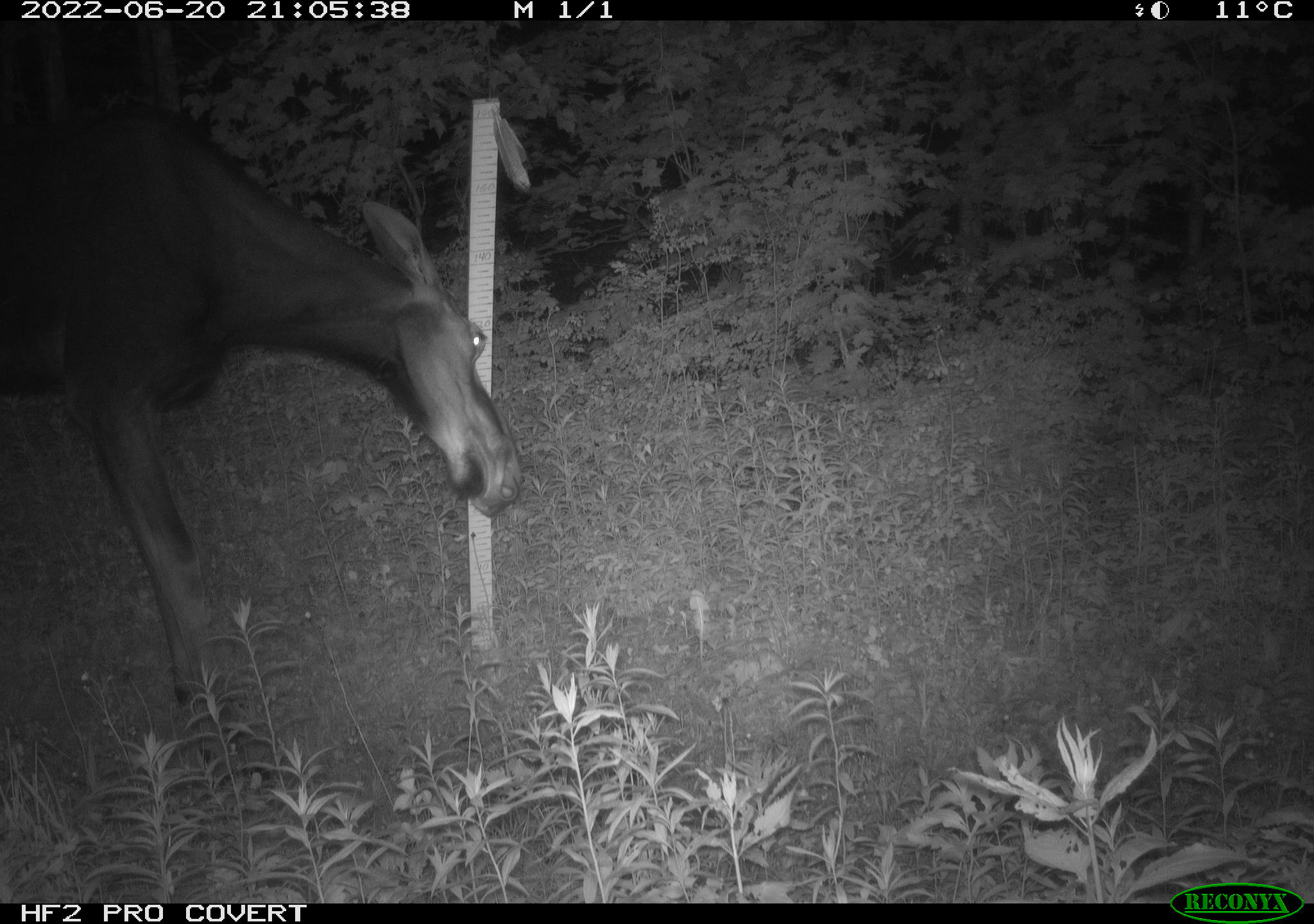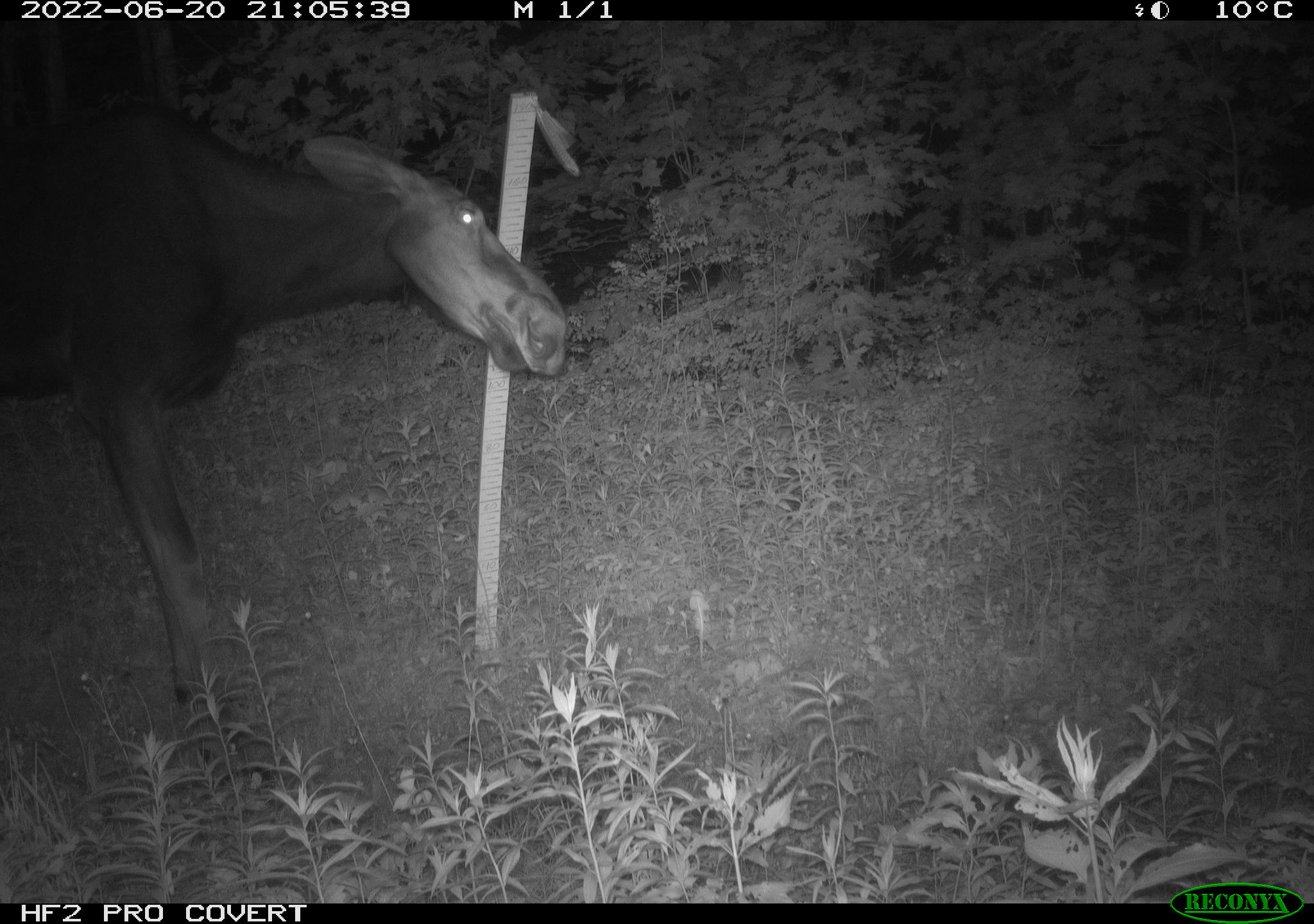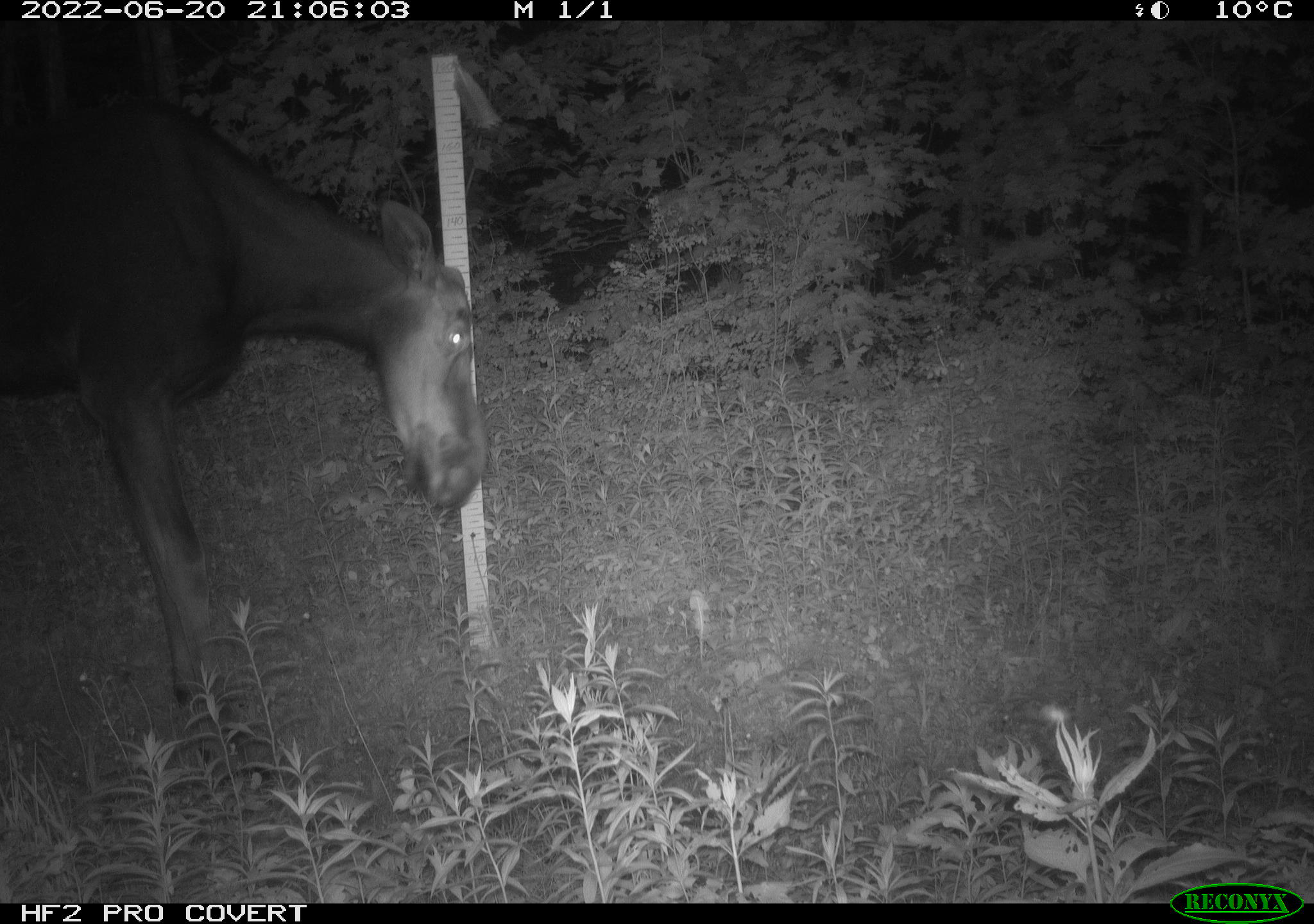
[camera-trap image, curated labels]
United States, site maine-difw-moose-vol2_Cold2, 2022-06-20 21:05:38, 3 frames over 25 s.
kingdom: Animalia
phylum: Chordata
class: Mammalia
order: Artiodactyla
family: Cervidae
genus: Alces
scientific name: Alces alces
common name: moose